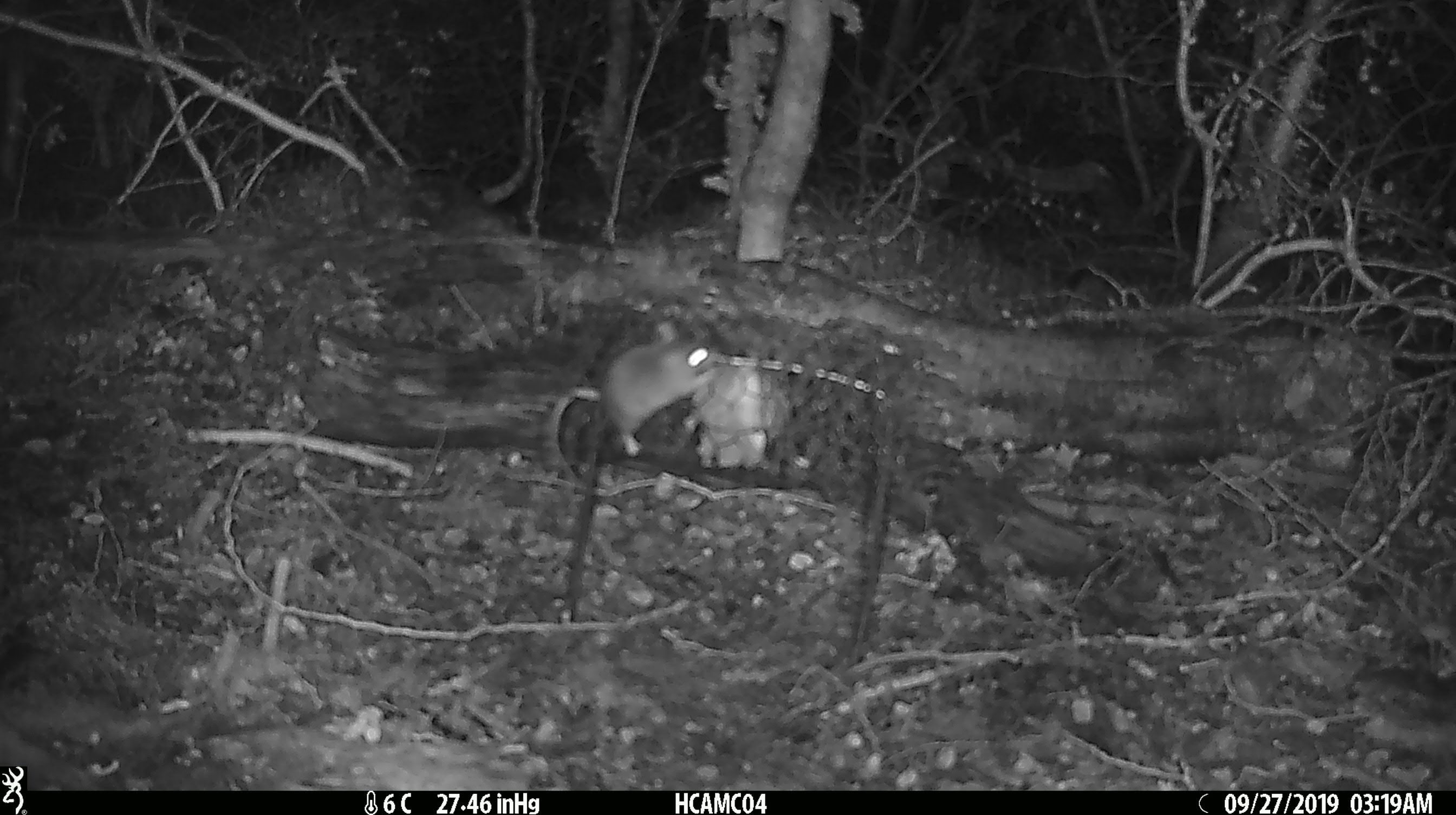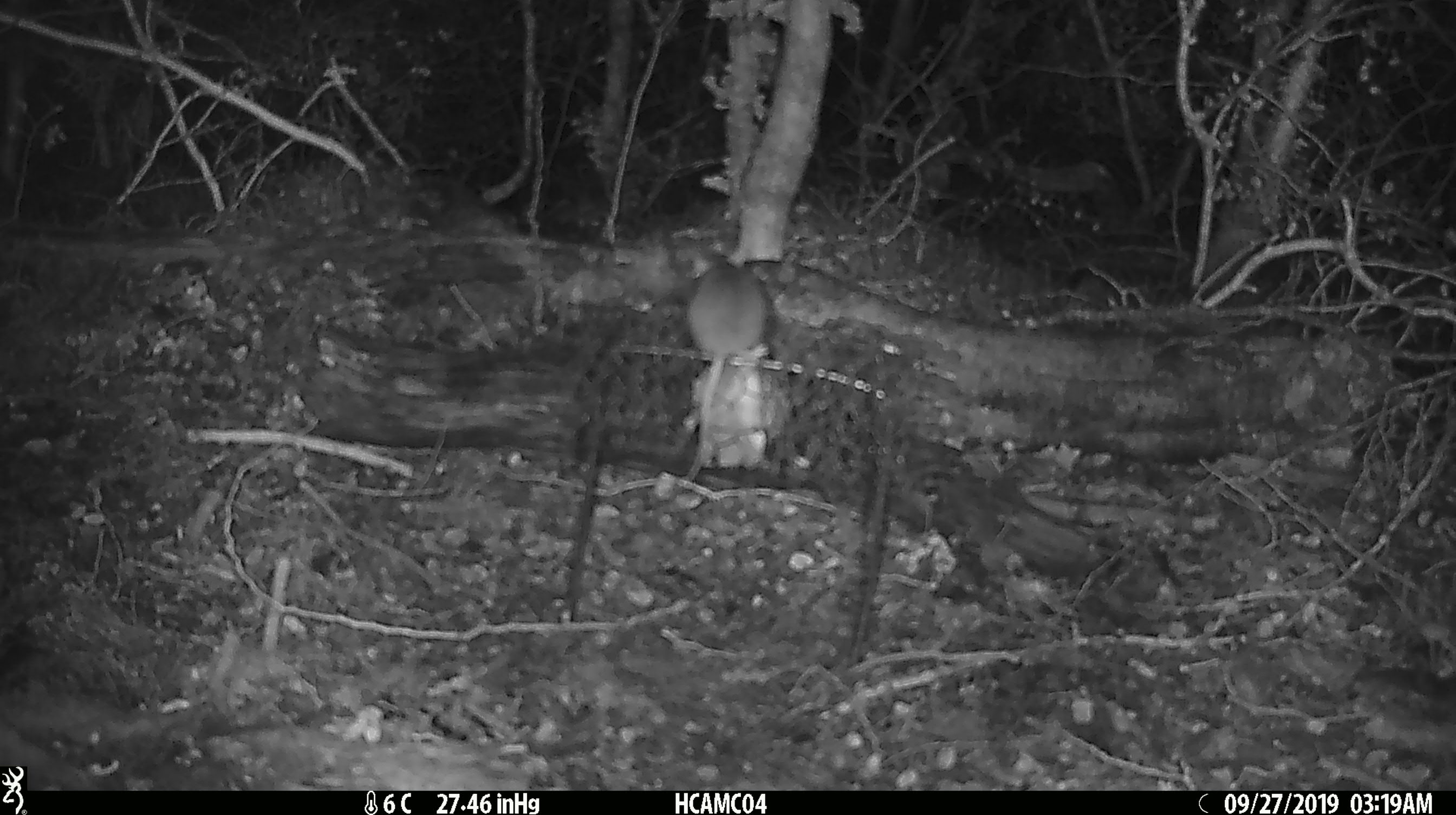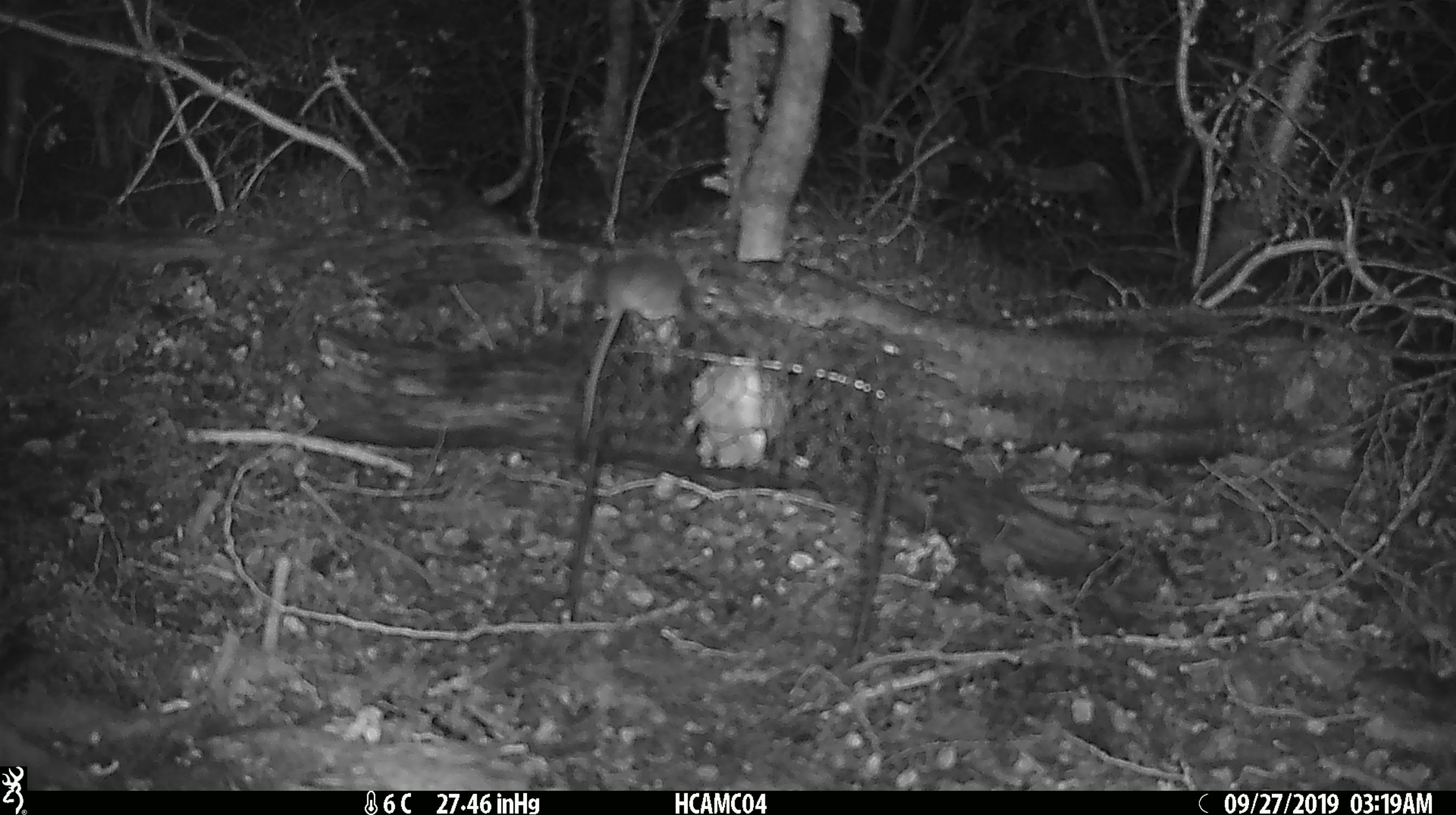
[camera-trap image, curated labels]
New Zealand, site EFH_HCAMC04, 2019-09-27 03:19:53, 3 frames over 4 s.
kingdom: Animalia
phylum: Chordata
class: Mammalia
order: Rodentia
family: Muridae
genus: Mus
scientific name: Mus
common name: mouse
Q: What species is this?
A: Mouse (Mus).